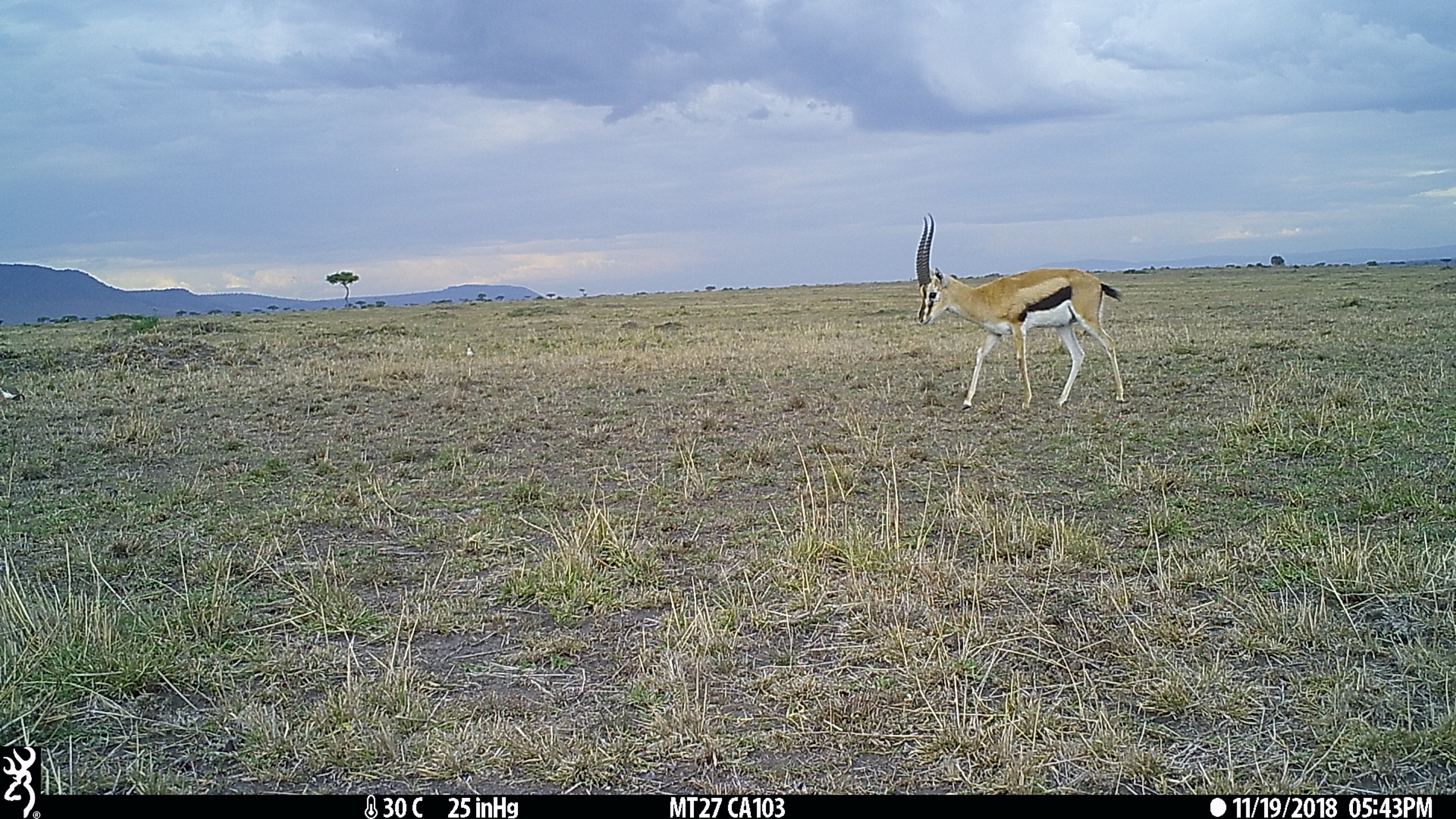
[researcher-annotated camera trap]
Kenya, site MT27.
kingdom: Animalia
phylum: Chordata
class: Mammalia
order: Artiodactyla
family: Bovidae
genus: Eudorcas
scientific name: Eudorcas thomsonii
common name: thomon's gazelle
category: gazelle thomsons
Gazelle thomsons (thomon's gazelle) (Eudorcas thomsonii).